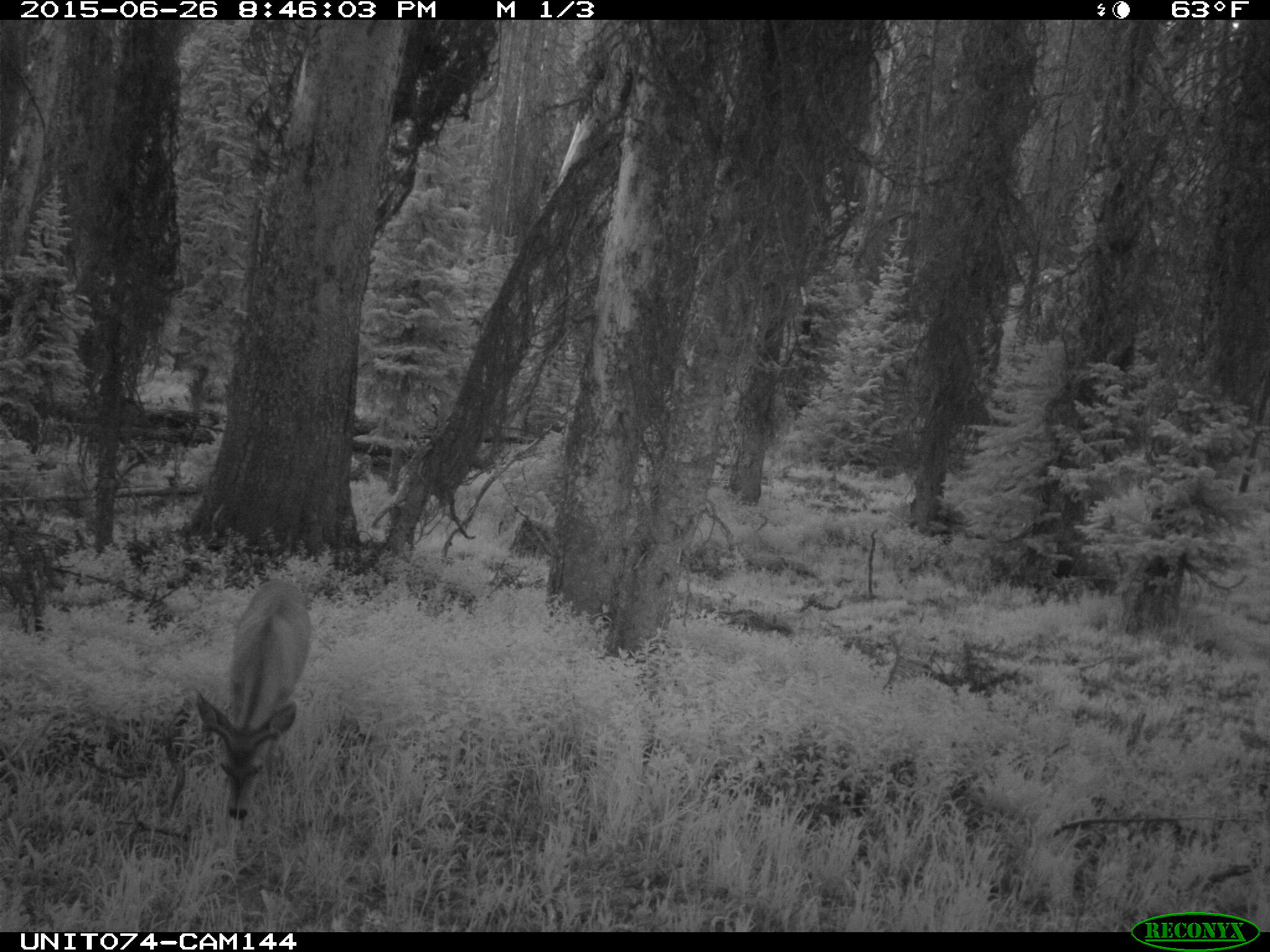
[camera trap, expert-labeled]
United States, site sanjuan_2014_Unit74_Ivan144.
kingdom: Animalia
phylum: Chordata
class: Mammalia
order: Artiodactyla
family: Cervidae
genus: Odocoileus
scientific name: Odocoileus hemionus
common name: mule deer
Odocoileus hemionus (mule deer).